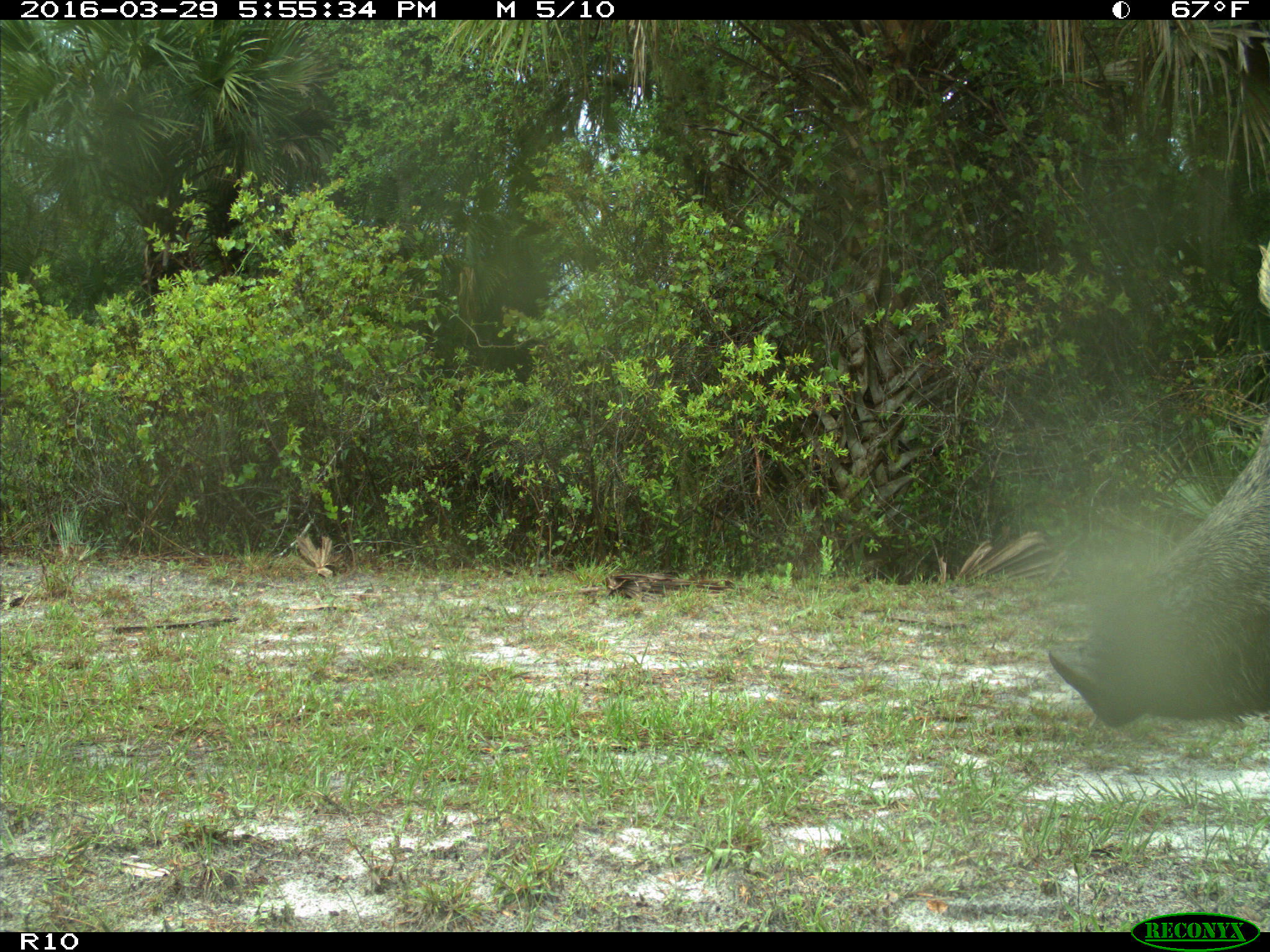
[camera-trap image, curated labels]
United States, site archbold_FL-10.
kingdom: Animalia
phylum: Chordata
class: Mammalia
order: Artiodactyla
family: Suidae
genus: Sus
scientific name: Sus scrofa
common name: wild boar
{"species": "Sus scrofa (wild boar)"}